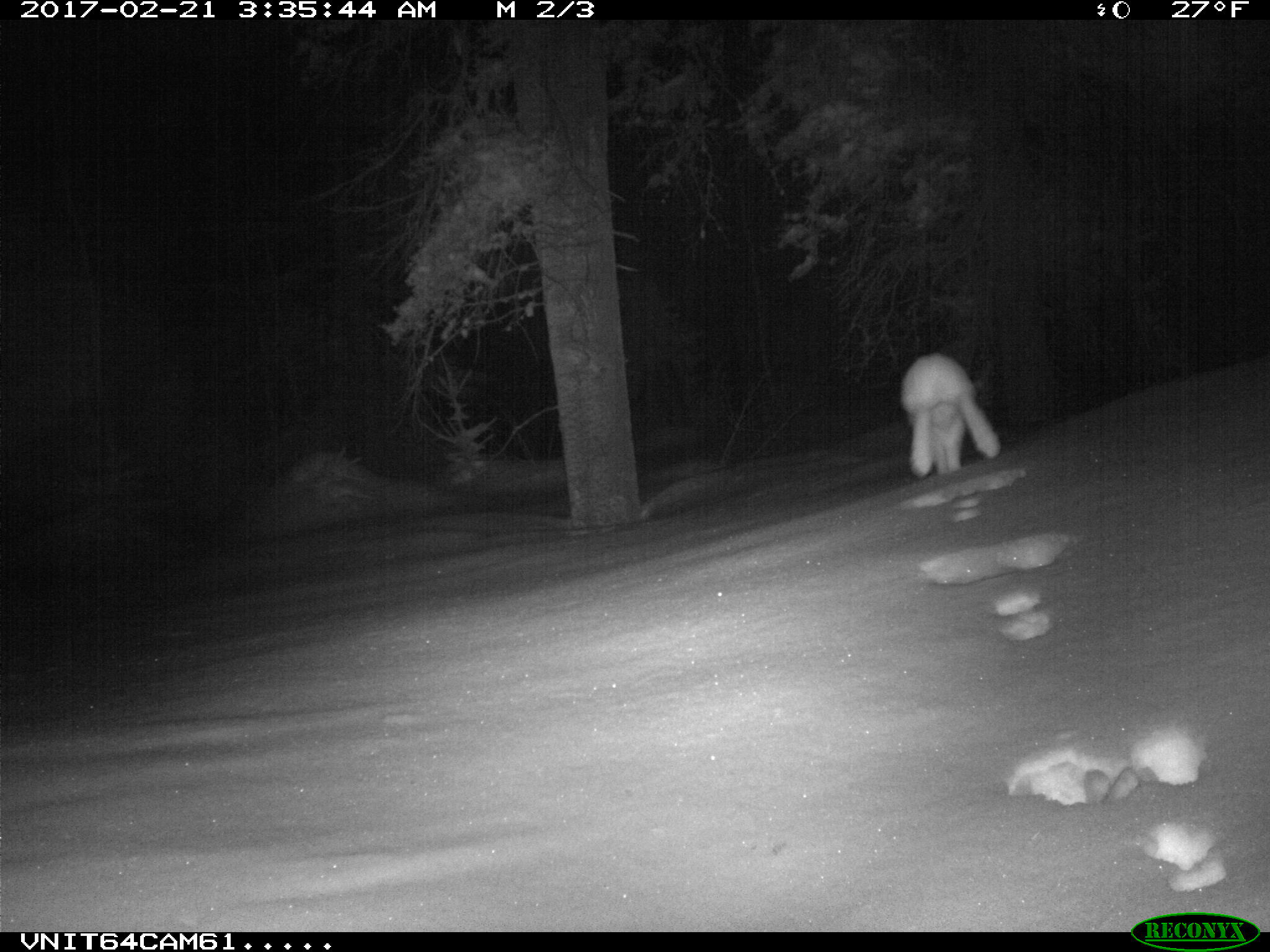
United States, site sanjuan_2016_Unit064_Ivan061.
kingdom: Animalia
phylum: Chordata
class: Mammalia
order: Lagomorpha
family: Leporidae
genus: Lepus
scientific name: Lepus americanus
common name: snowshoe hare